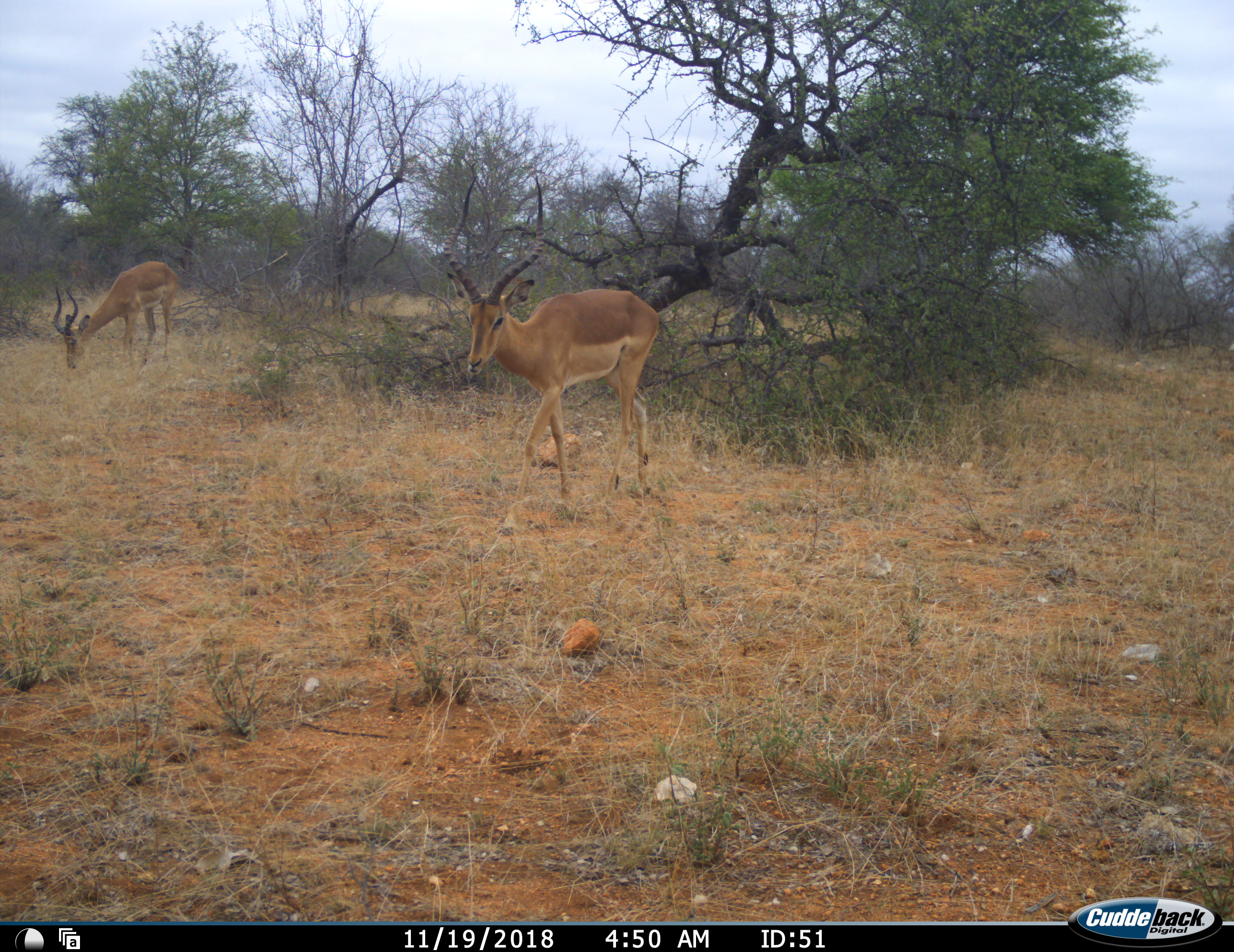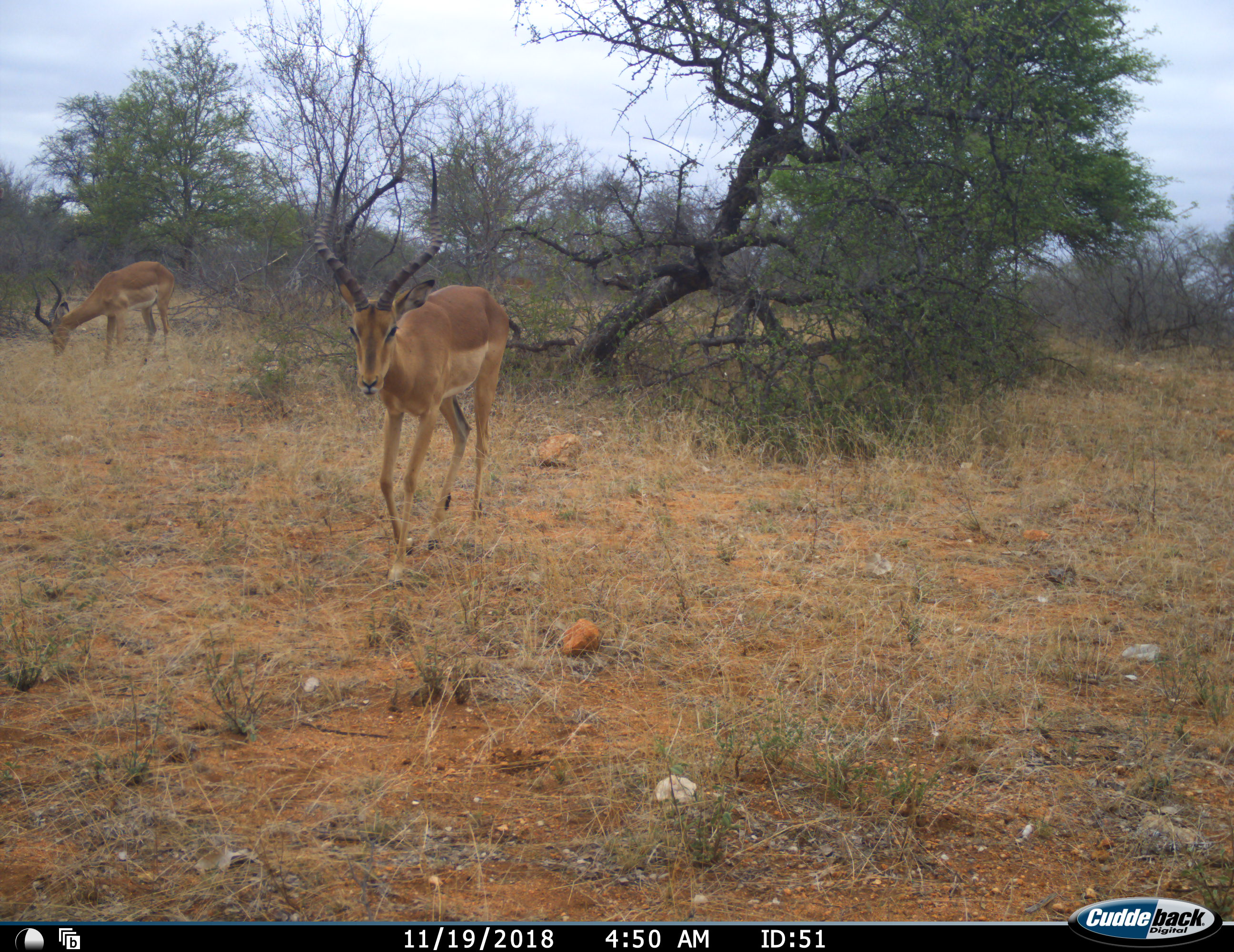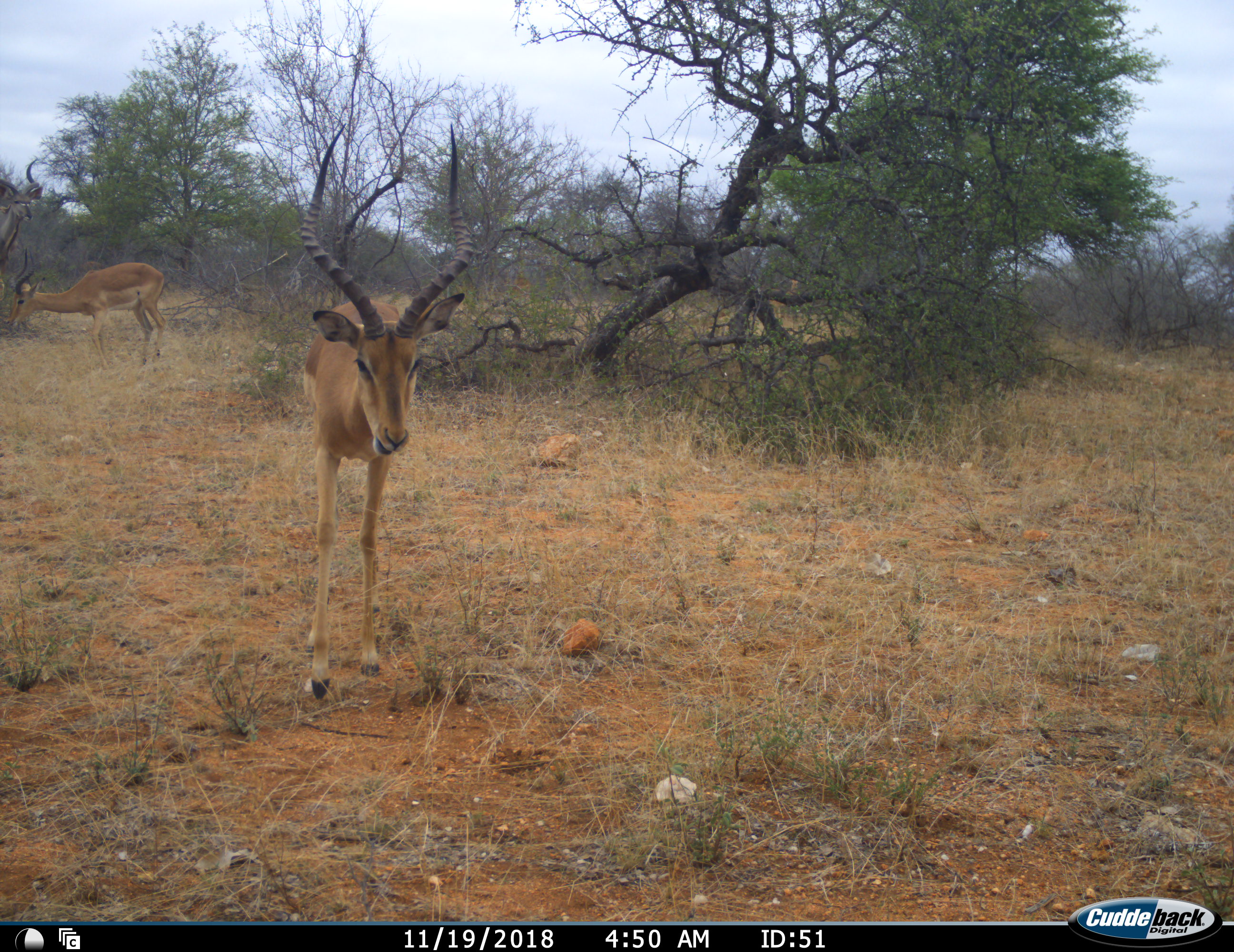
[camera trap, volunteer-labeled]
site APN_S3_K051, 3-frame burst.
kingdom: Animalia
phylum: Chordata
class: Mammalia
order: Artiodactyla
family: Bovidae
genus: Aepyceros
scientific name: Aepyceros melampus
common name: impala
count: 2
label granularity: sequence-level